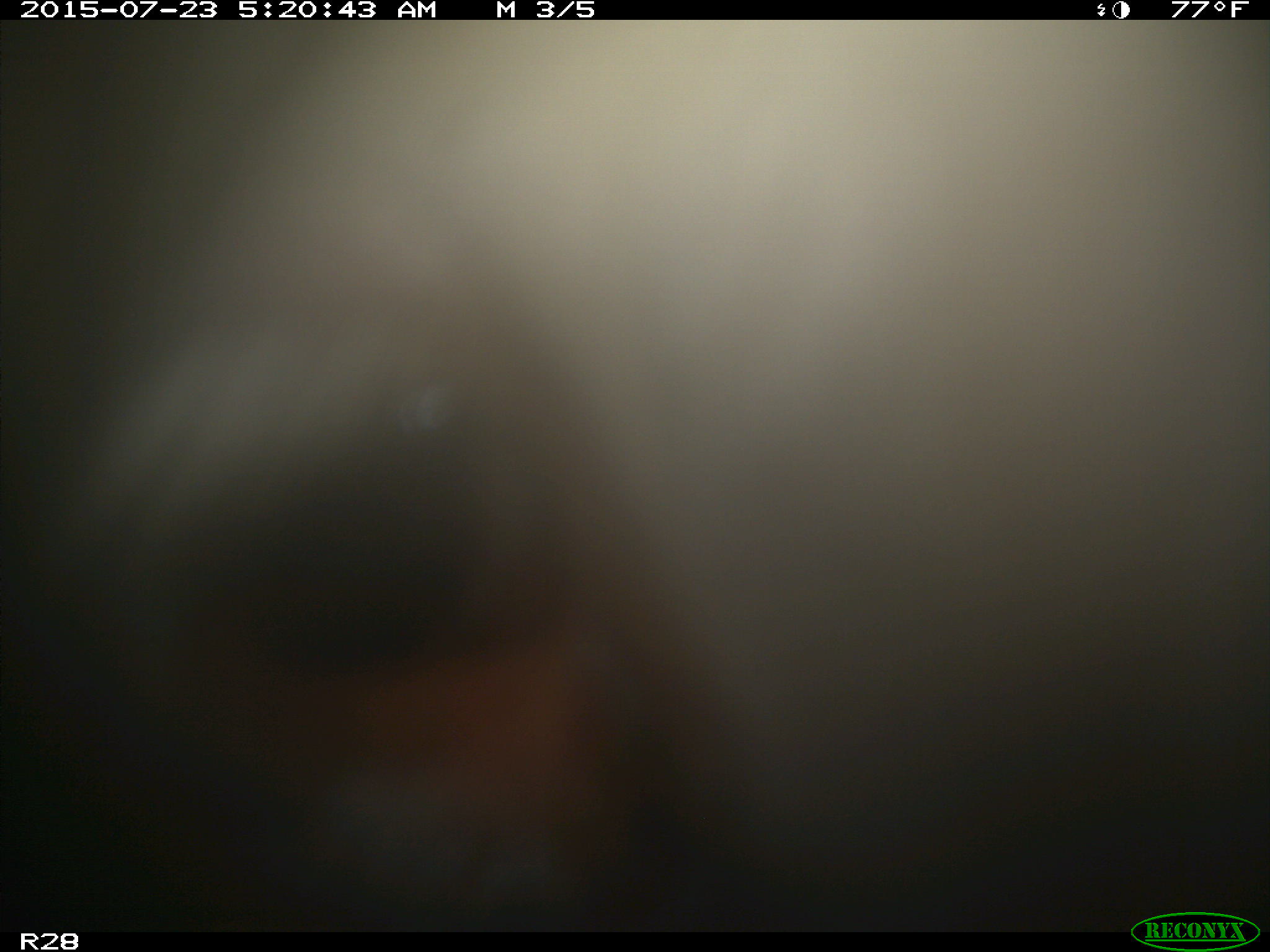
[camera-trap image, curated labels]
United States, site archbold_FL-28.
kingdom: Animalia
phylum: Chordata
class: Mammalia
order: Artiodactyla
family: Bovidae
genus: Bos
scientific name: Bos taurus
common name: domestic cow